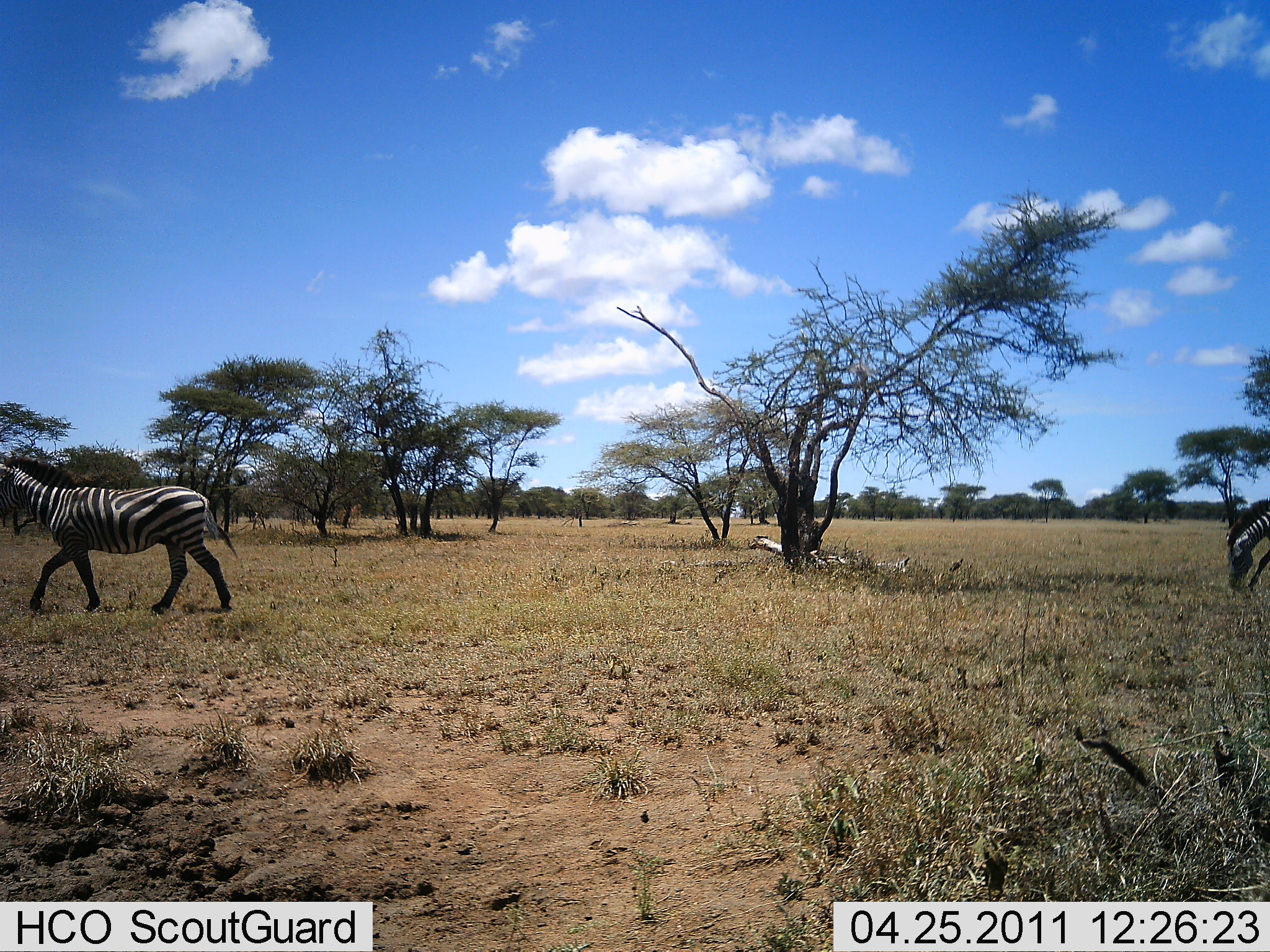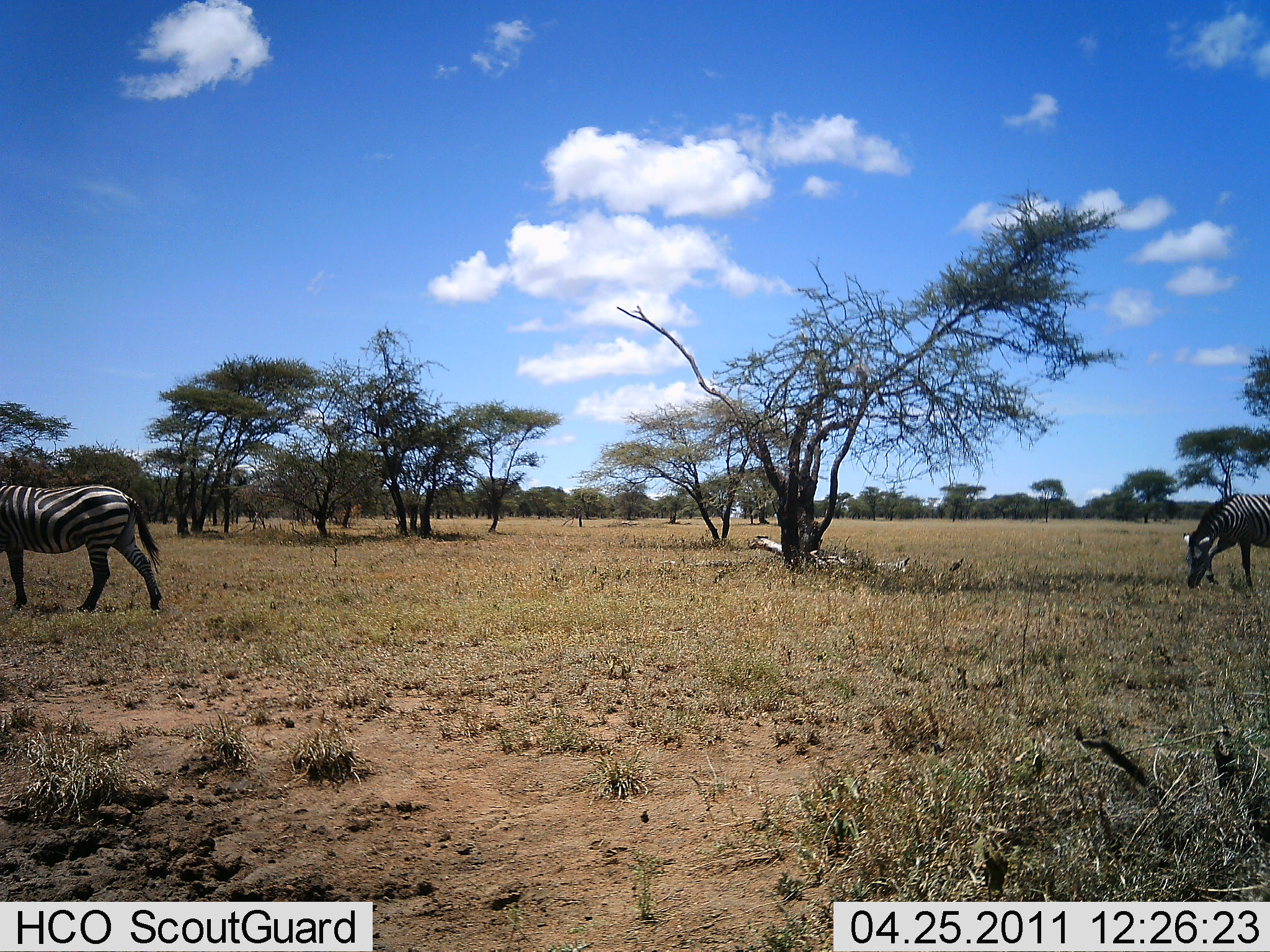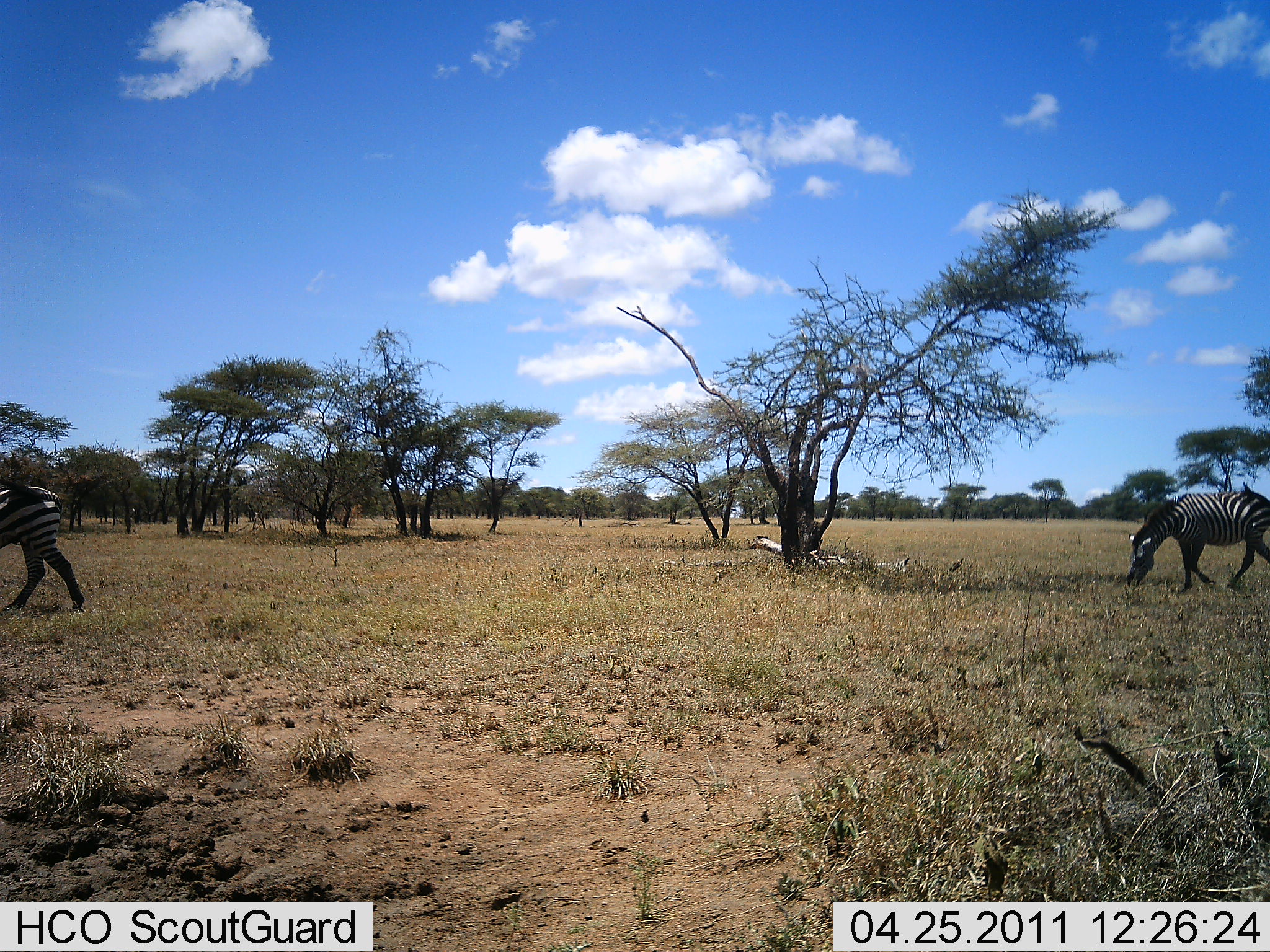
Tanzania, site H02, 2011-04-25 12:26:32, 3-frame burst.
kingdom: Animalia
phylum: Chordata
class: Mammalia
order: Perissodactyla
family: Equidae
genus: Equus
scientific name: Equus quagga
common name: plains zebra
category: zebra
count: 2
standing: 20%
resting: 0%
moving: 90%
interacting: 0%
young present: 0%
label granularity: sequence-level